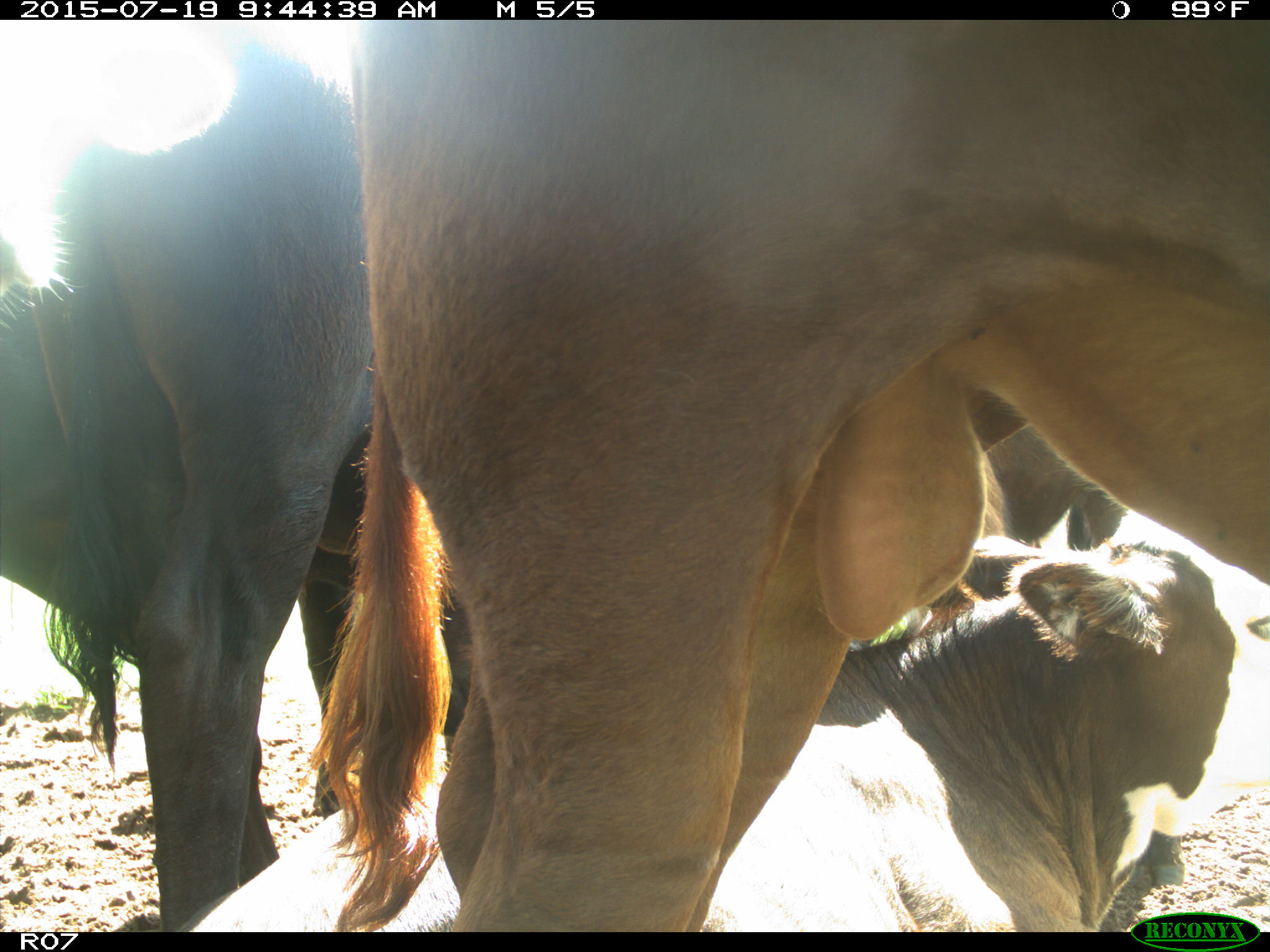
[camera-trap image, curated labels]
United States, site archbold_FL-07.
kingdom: Animalia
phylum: Chordata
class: Mammalia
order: Artiodactyla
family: Bovidae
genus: Bos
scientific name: Bos taurus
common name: domestic cow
Bos taurus (domestic cow).